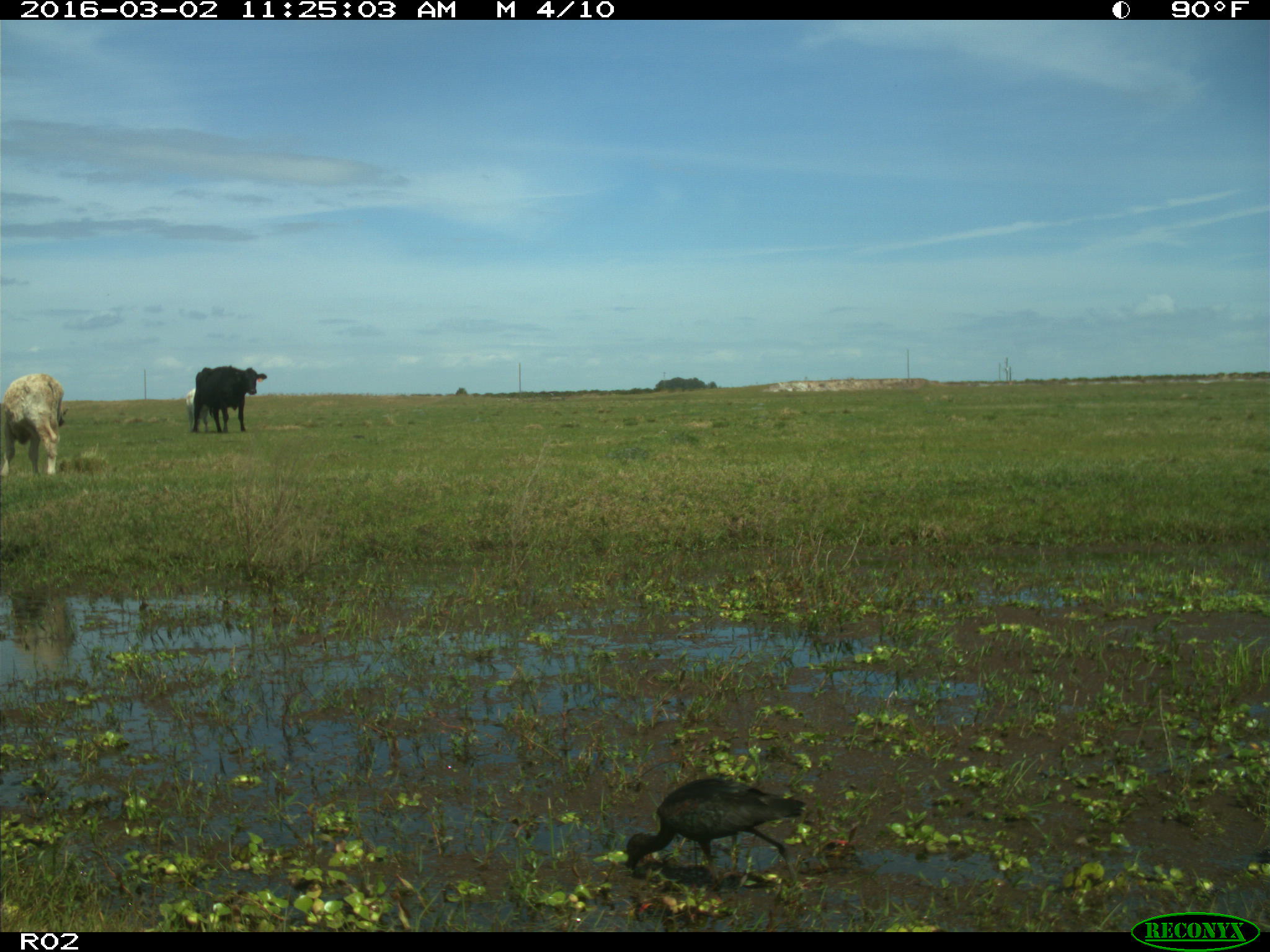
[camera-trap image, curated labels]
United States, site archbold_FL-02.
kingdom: Animalia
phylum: Chordata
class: Mammalia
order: Artiodactyla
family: Bovidae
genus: Bos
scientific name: Bos taurus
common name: domestic cow